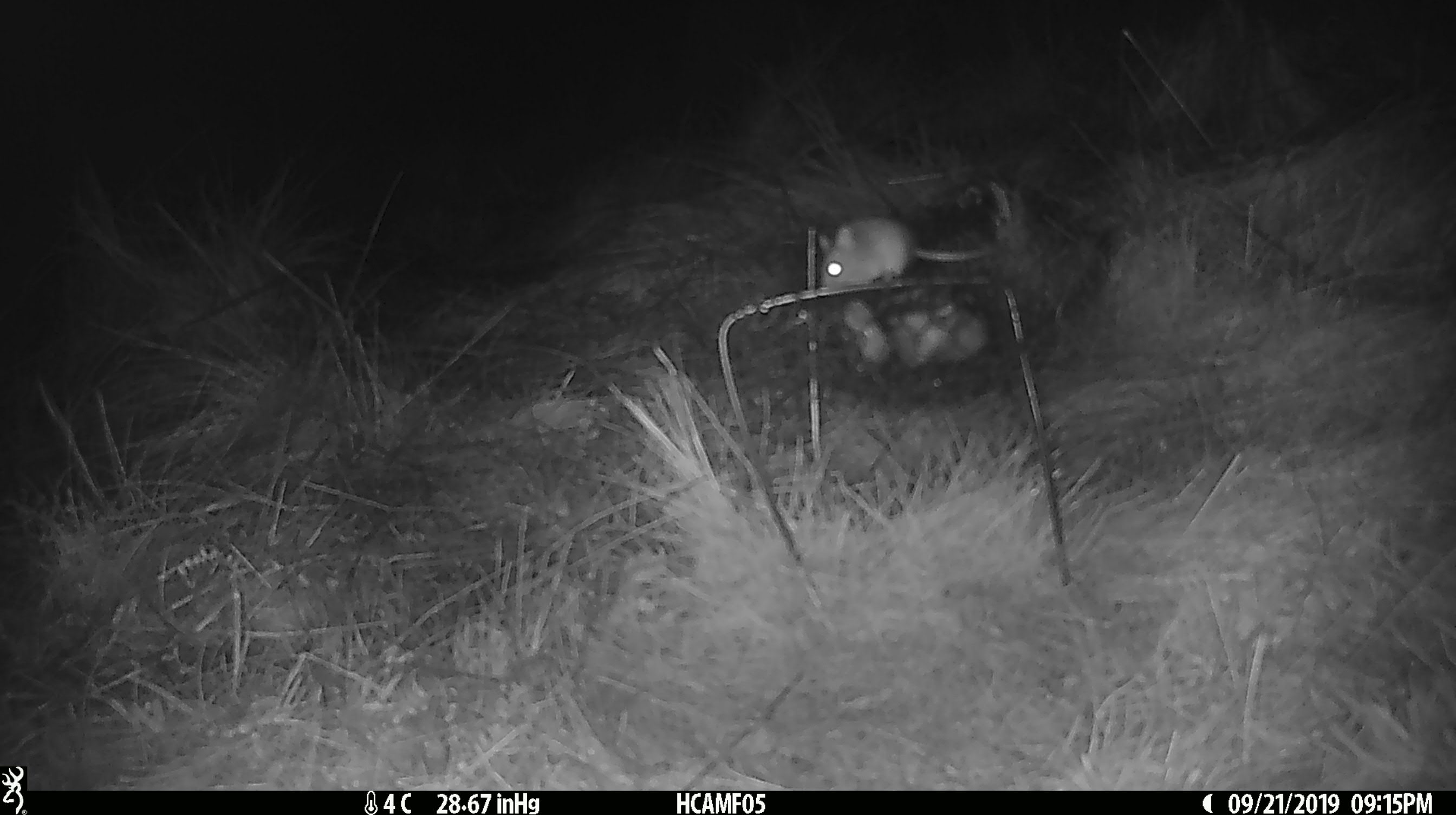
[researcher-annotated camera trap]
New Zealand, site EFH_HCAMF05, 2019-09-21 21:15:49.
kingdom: Animalia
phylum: Chordata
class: Mammalia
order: Rodentia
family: Muridae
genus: Mus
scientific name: Mus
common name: mouse